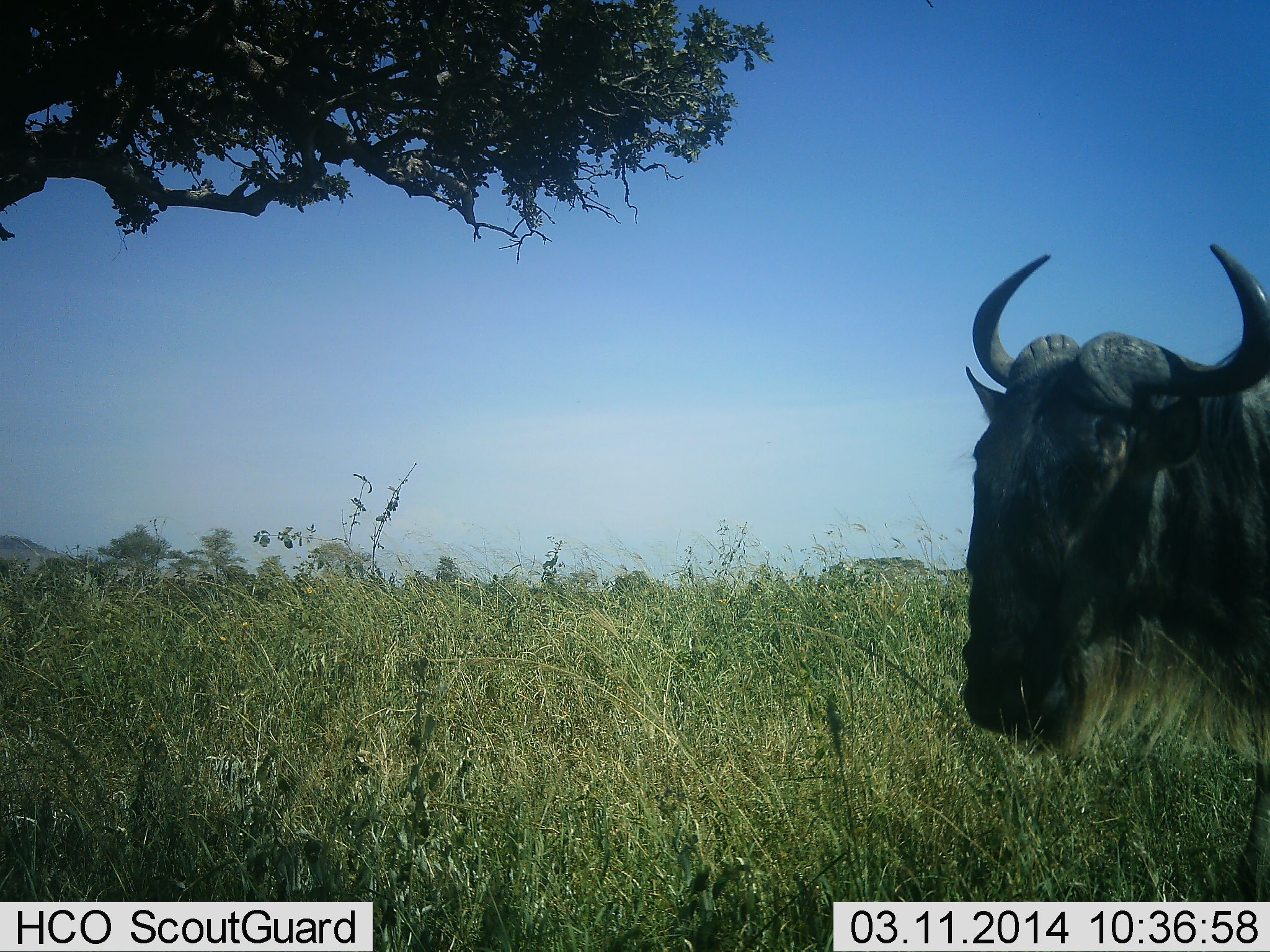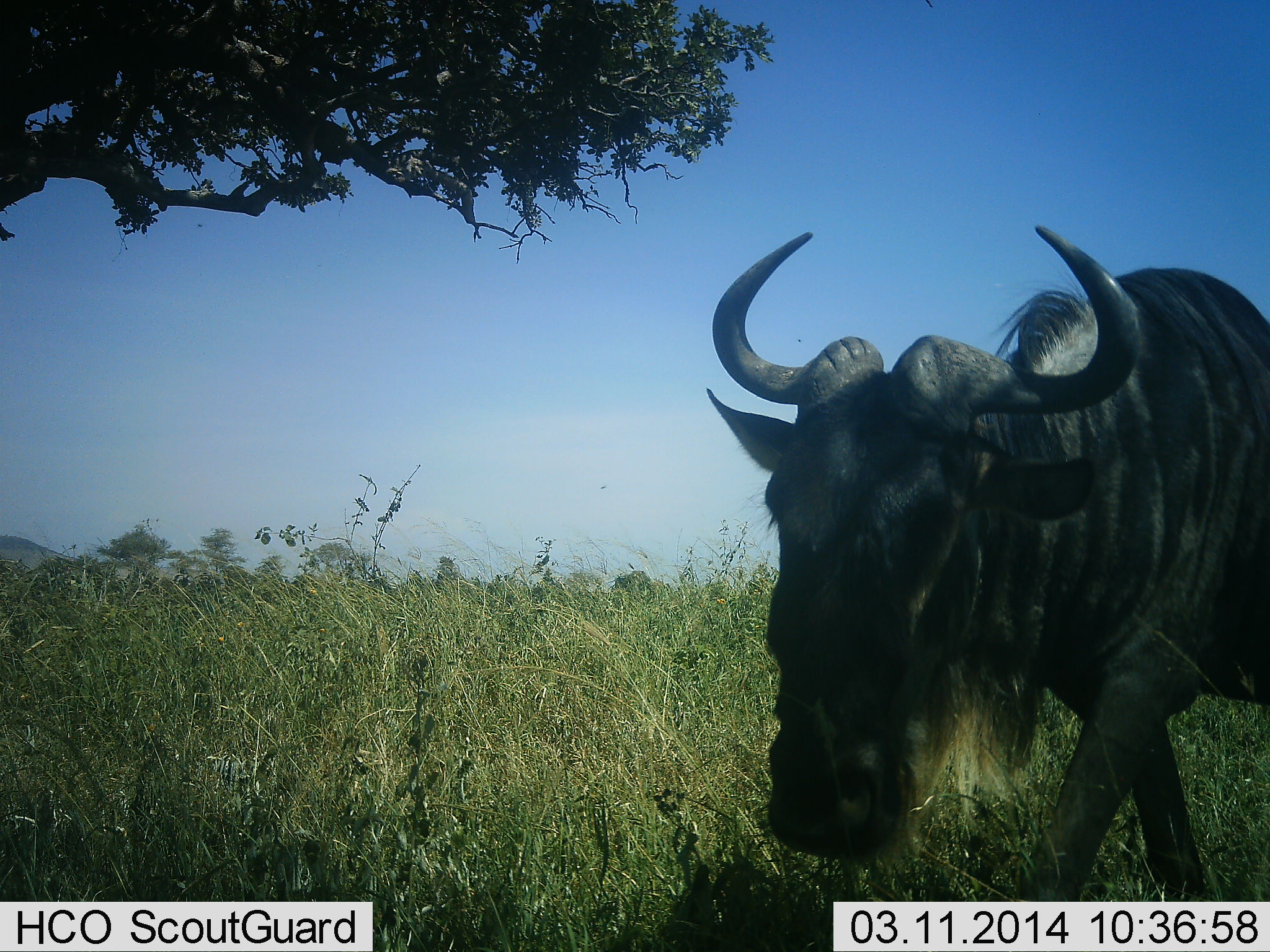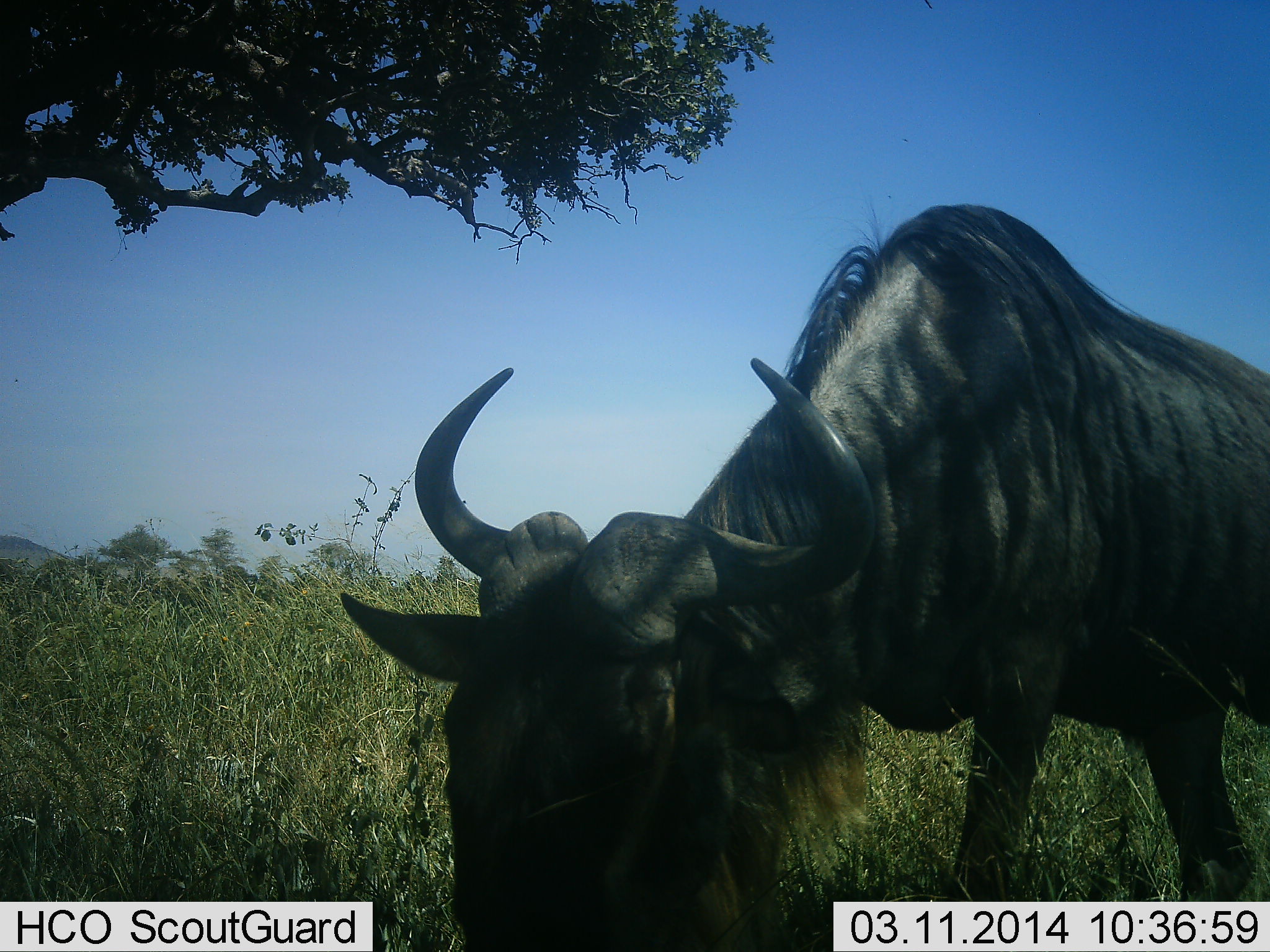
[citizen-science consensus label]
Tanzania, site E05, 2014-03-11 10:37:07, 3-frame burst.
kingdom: Animalia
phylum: Chordata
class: Mammalia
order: Artiodactyla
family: Bovidae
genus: Connochaetes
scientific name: Connochaetes taurinus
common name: blue wildebeest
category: wildebeest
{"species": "wildebeest (blue wildebeest) (Connochaetes taurinus)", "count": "1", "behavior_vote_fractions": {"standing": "13%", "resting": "0%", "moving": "77%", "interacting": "0%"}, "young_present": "0%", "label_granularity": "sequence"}